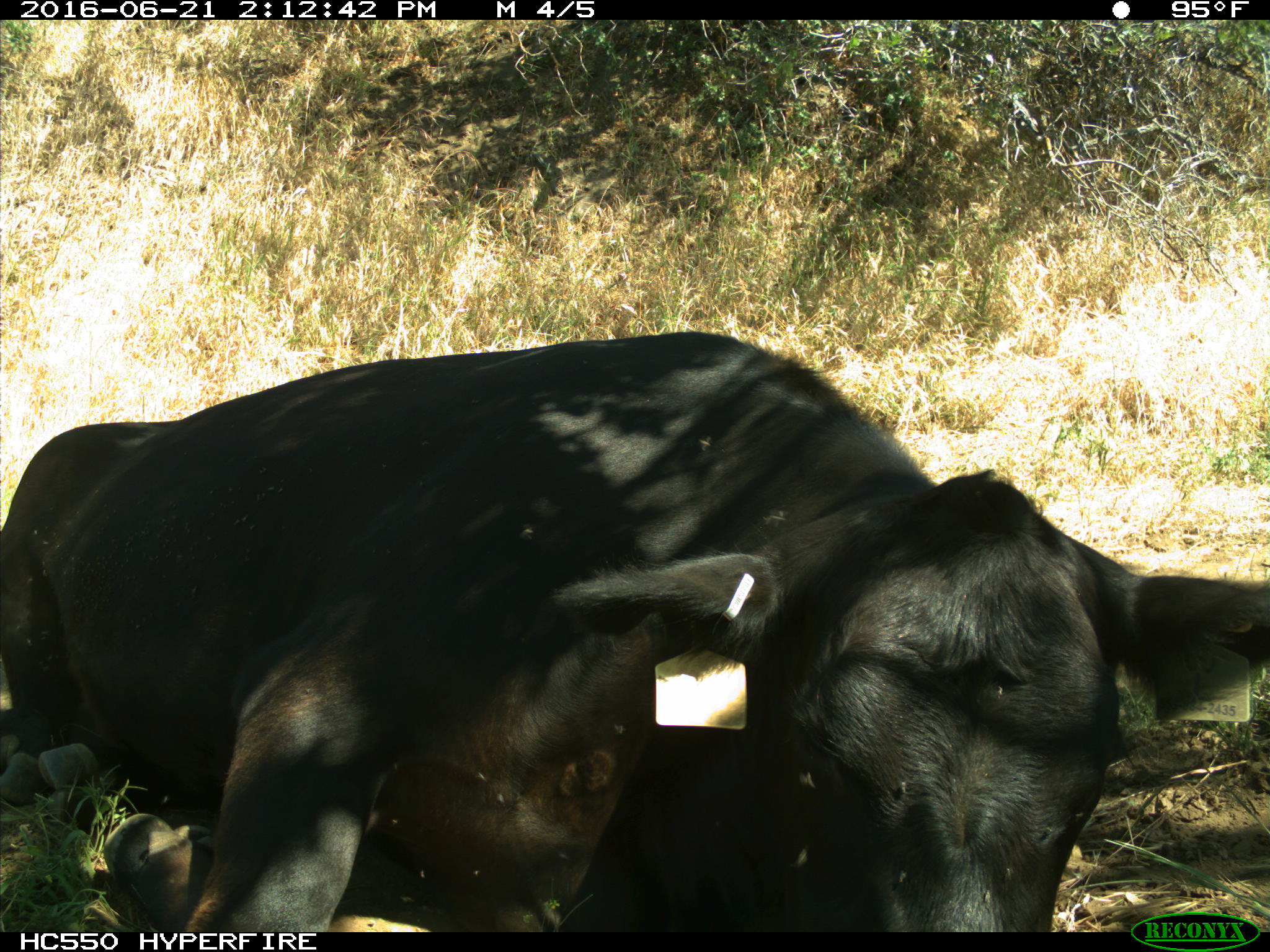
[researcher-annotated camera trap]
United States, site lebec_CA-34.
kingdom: Animalia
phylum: Chordata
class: Mammalia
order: Artiodactyla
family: Bovidae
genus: Bos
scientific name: Bos taurus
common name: domestic cow